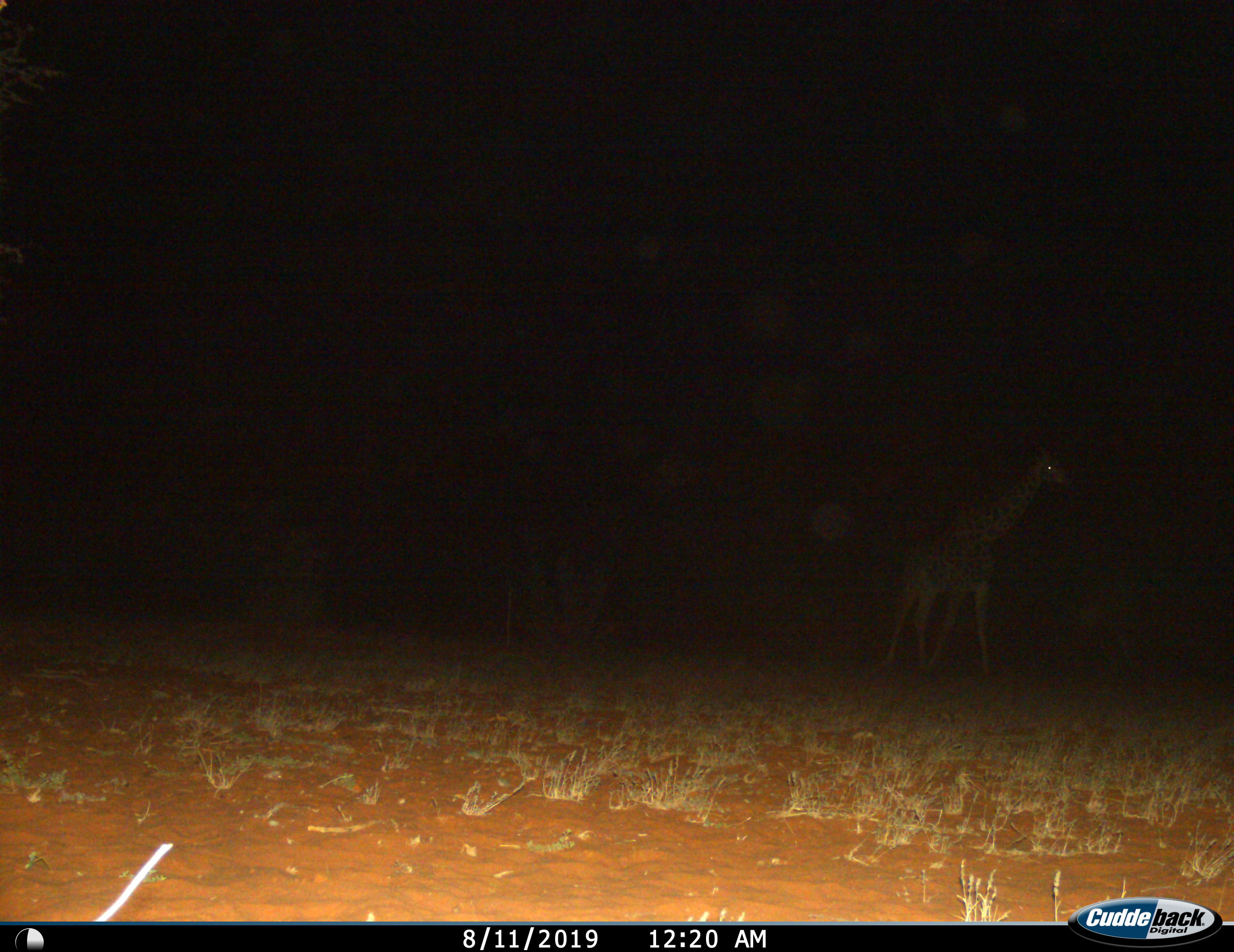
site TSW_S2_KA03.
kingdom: Animalia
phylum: Chordata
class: Mammalia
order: Artiodactyla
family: Giraffidae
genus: Giraffa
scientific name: Giraffa camelopardalis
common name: giraffe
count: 1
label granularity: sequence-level